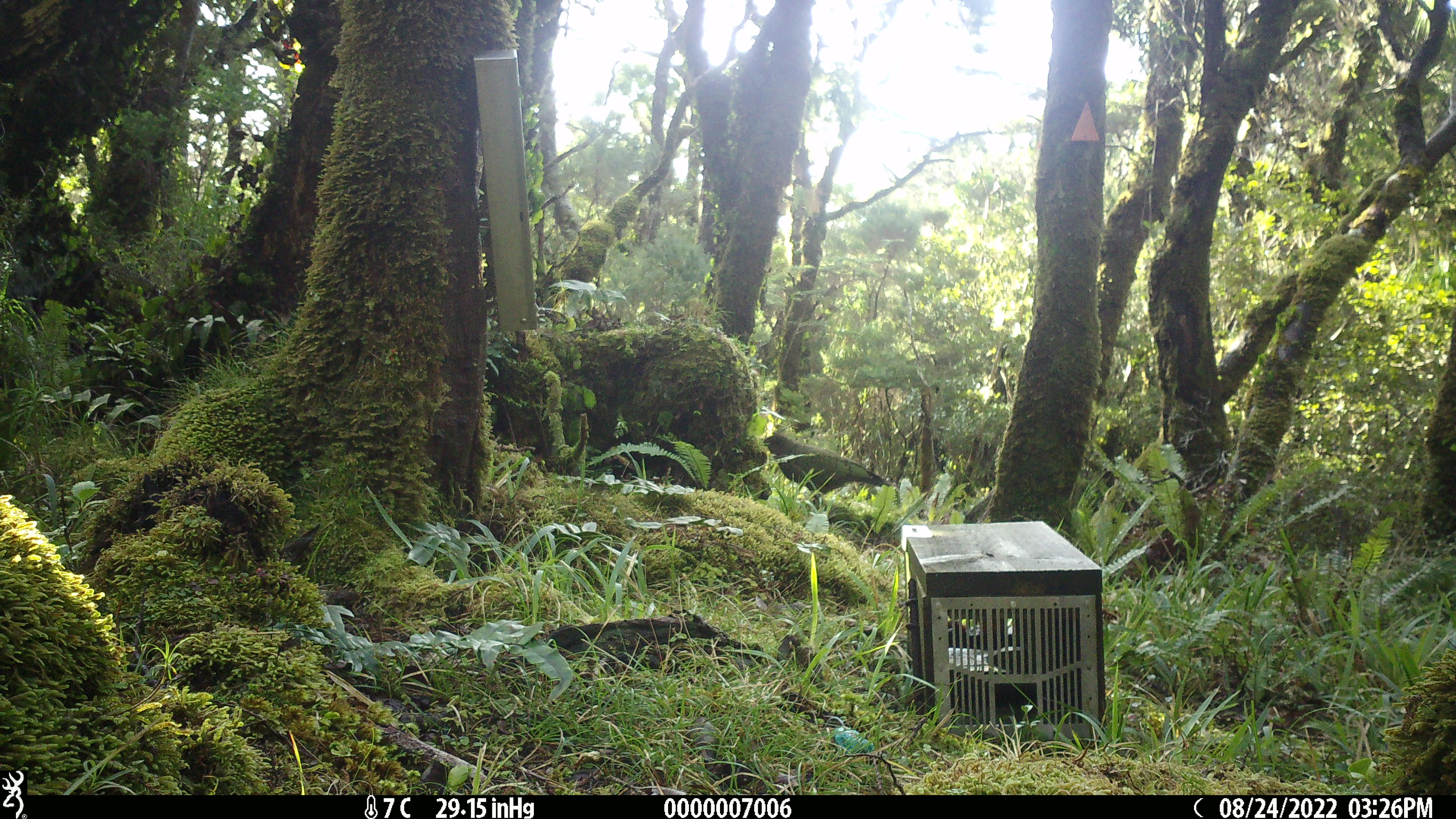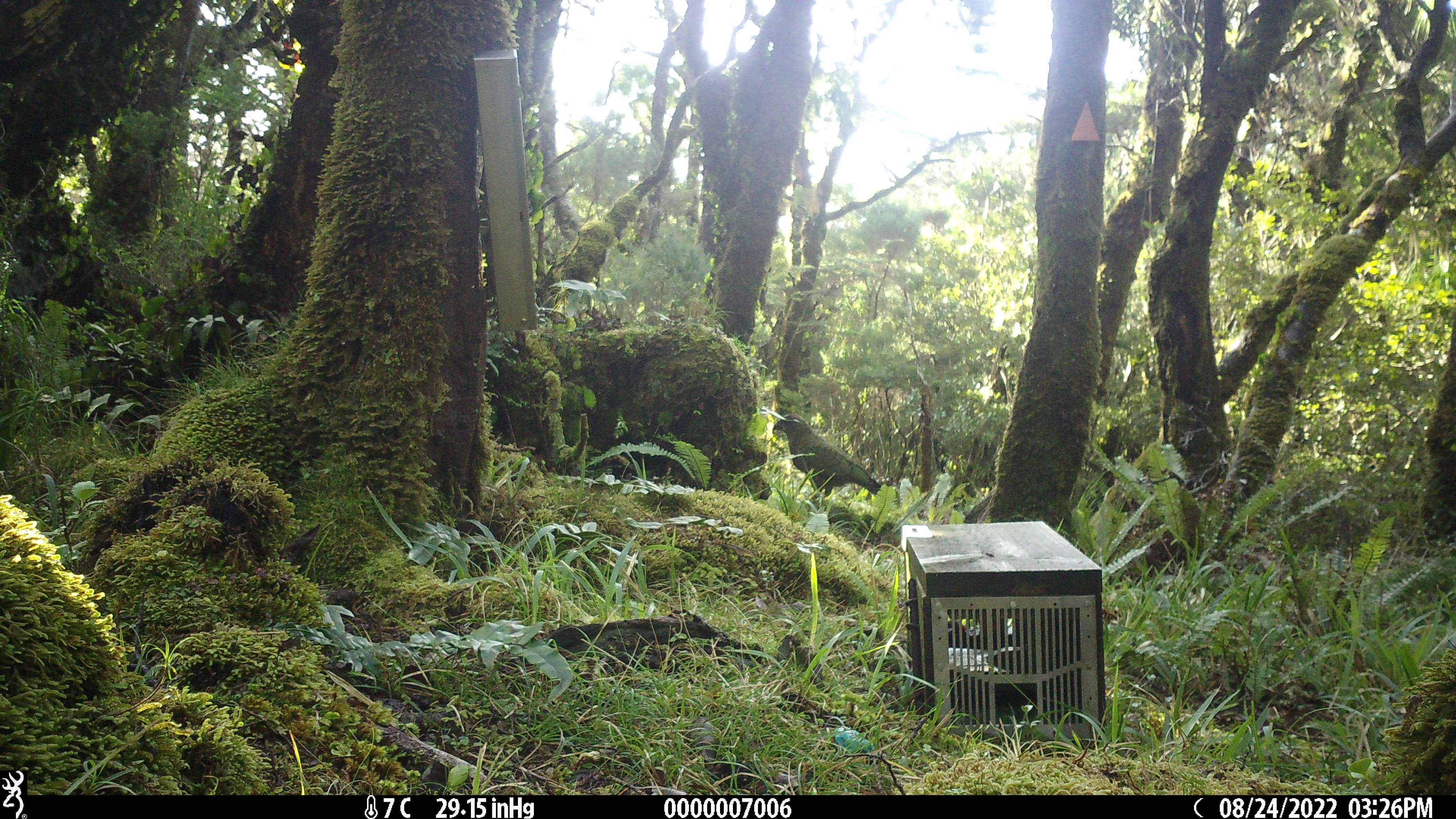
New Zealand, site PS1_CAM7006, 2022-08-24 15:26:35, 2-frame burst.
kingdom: Animalia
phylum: Chordata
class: Aves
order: Psittaciformes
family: Strigopidae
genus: Nestor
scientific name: Nestor notabilis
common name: kea